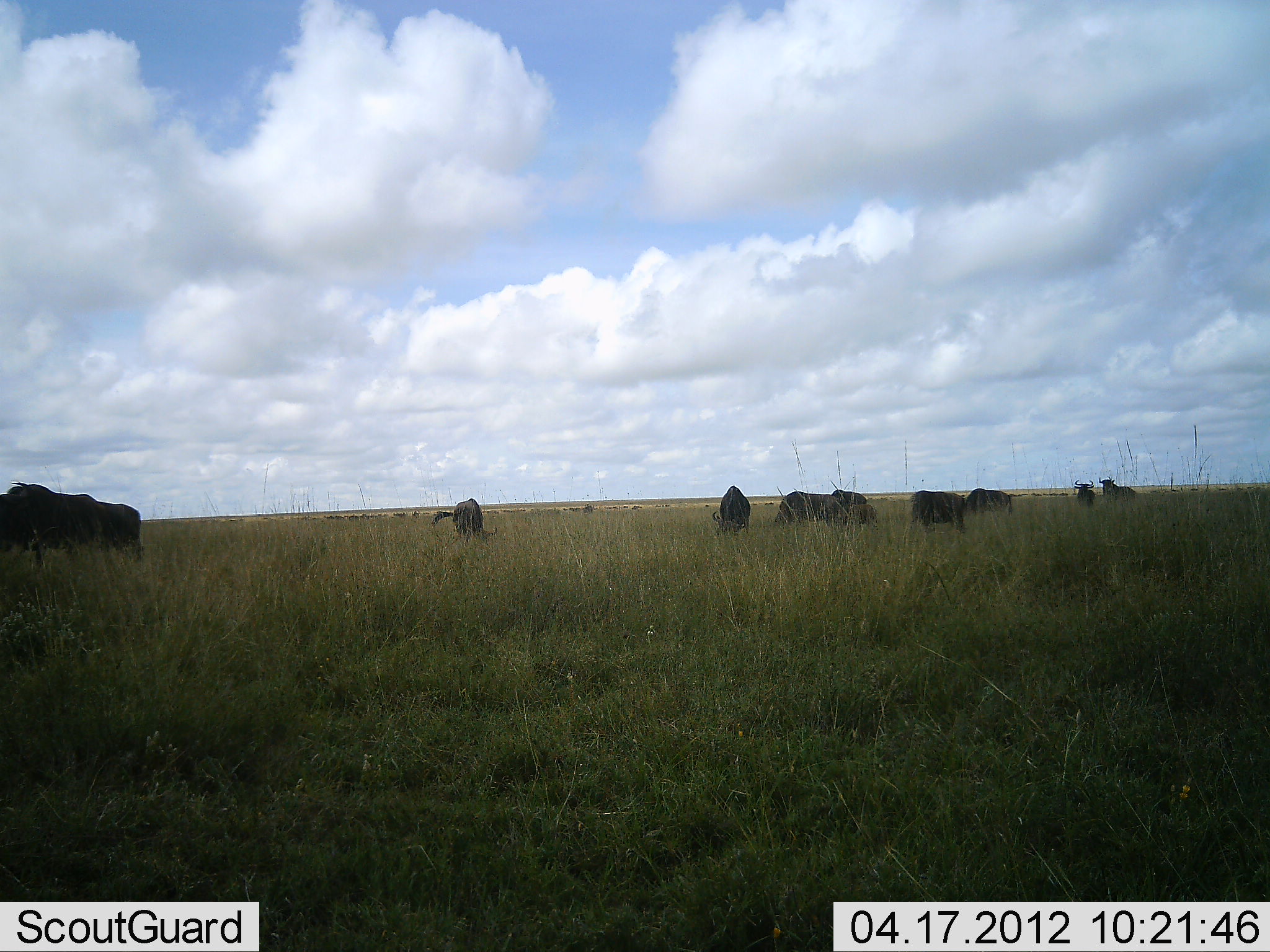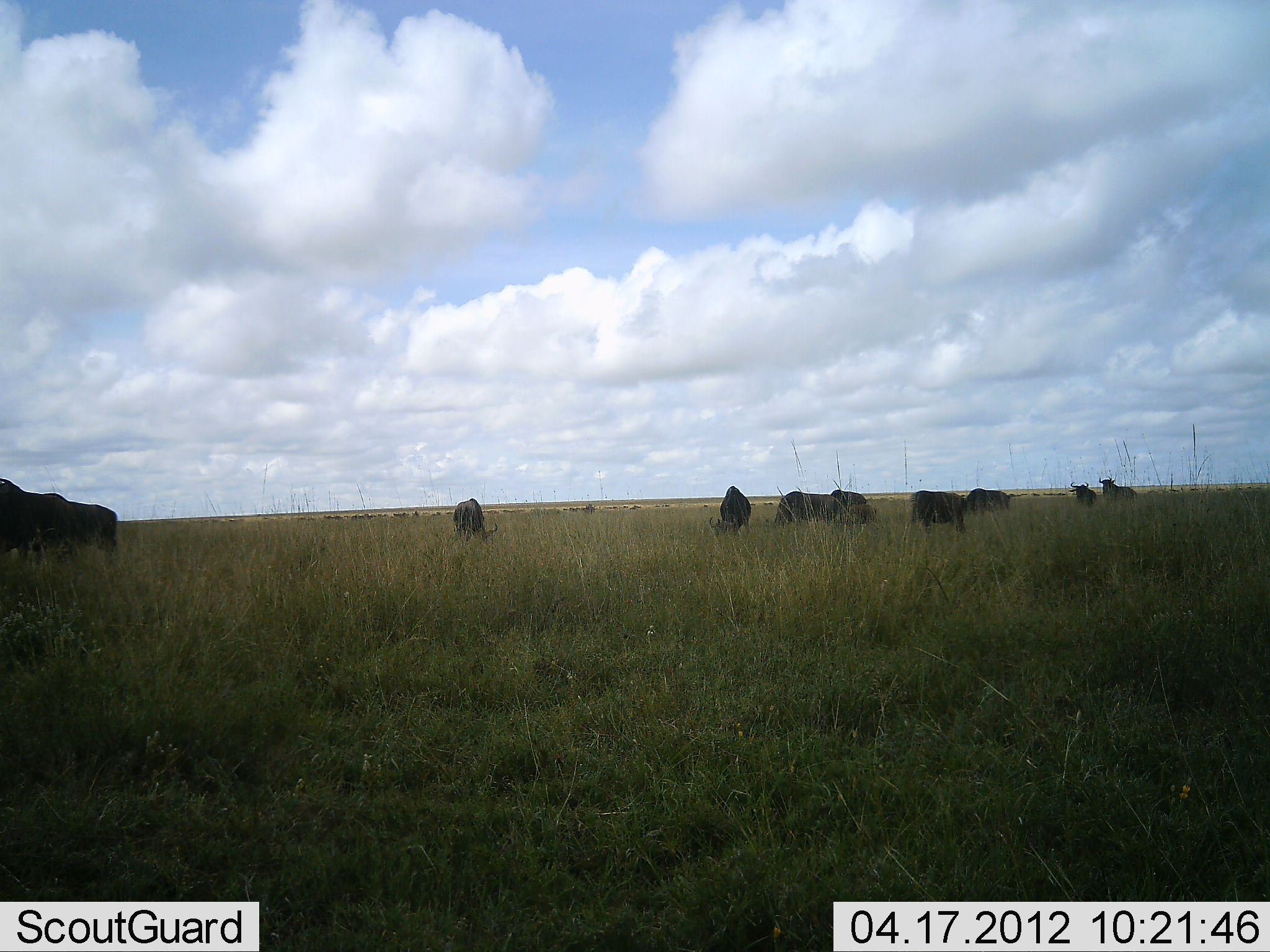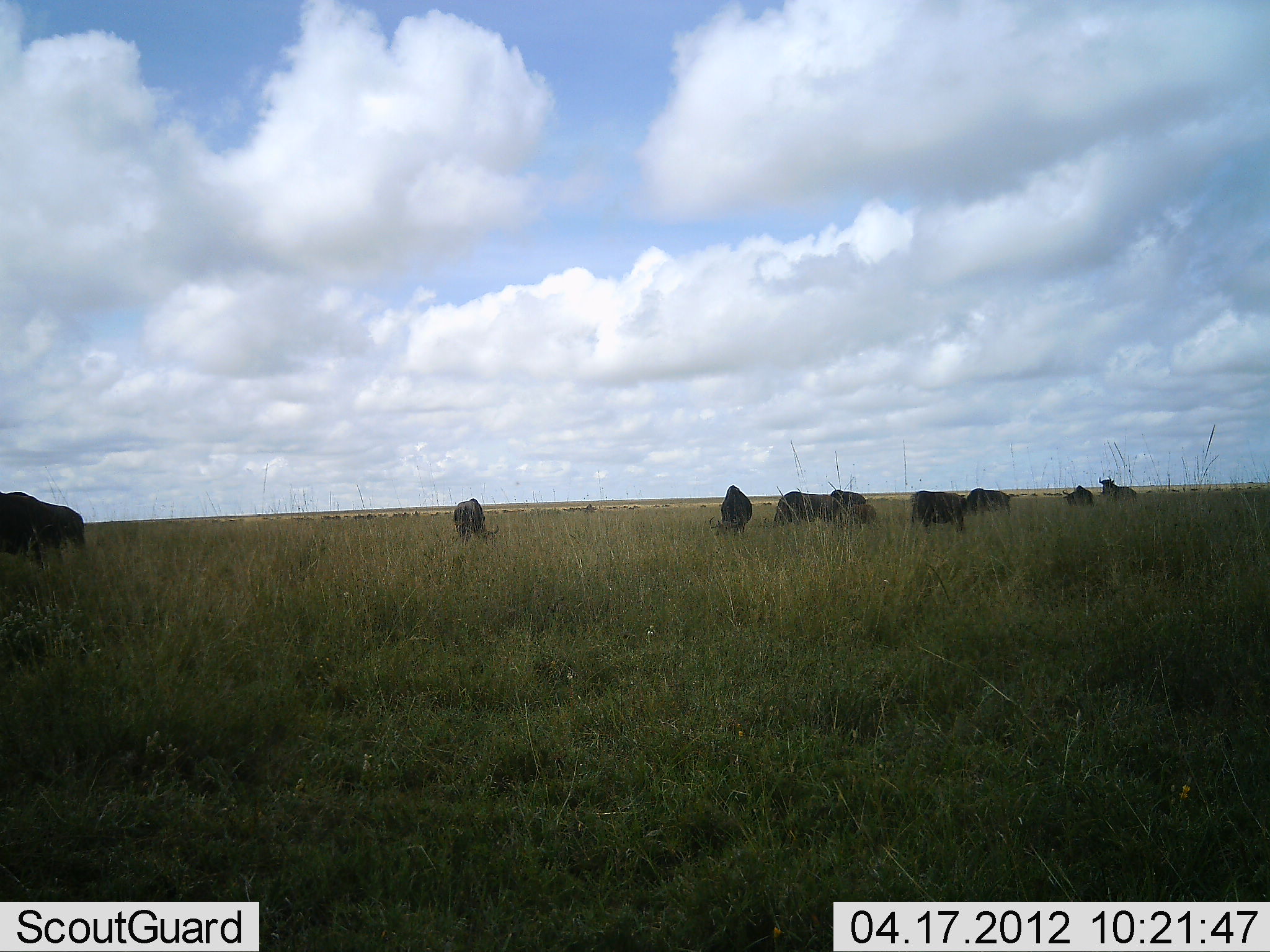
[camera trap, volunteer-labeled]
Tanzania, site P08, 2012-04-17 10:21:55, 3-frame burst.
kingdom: Animalia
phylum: Chordata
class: Mammalia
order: Artiodactyla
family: Bovidae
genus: Connochaetes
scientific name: Connochaetes taurinus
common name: blue wildebeest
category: wildebeest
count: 10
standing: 60%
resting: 0%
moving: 40%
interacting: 0%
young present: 0%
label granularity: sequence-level